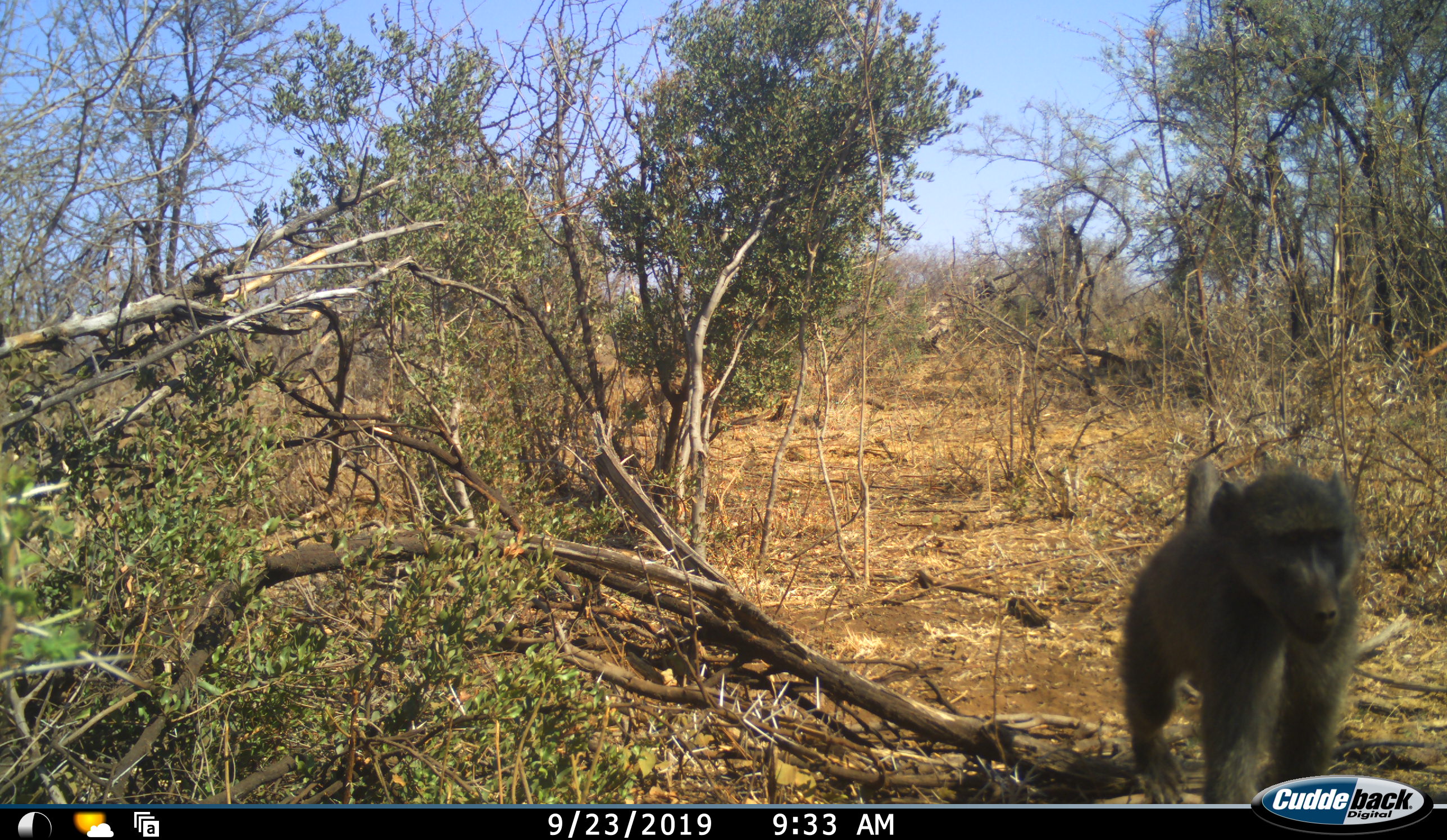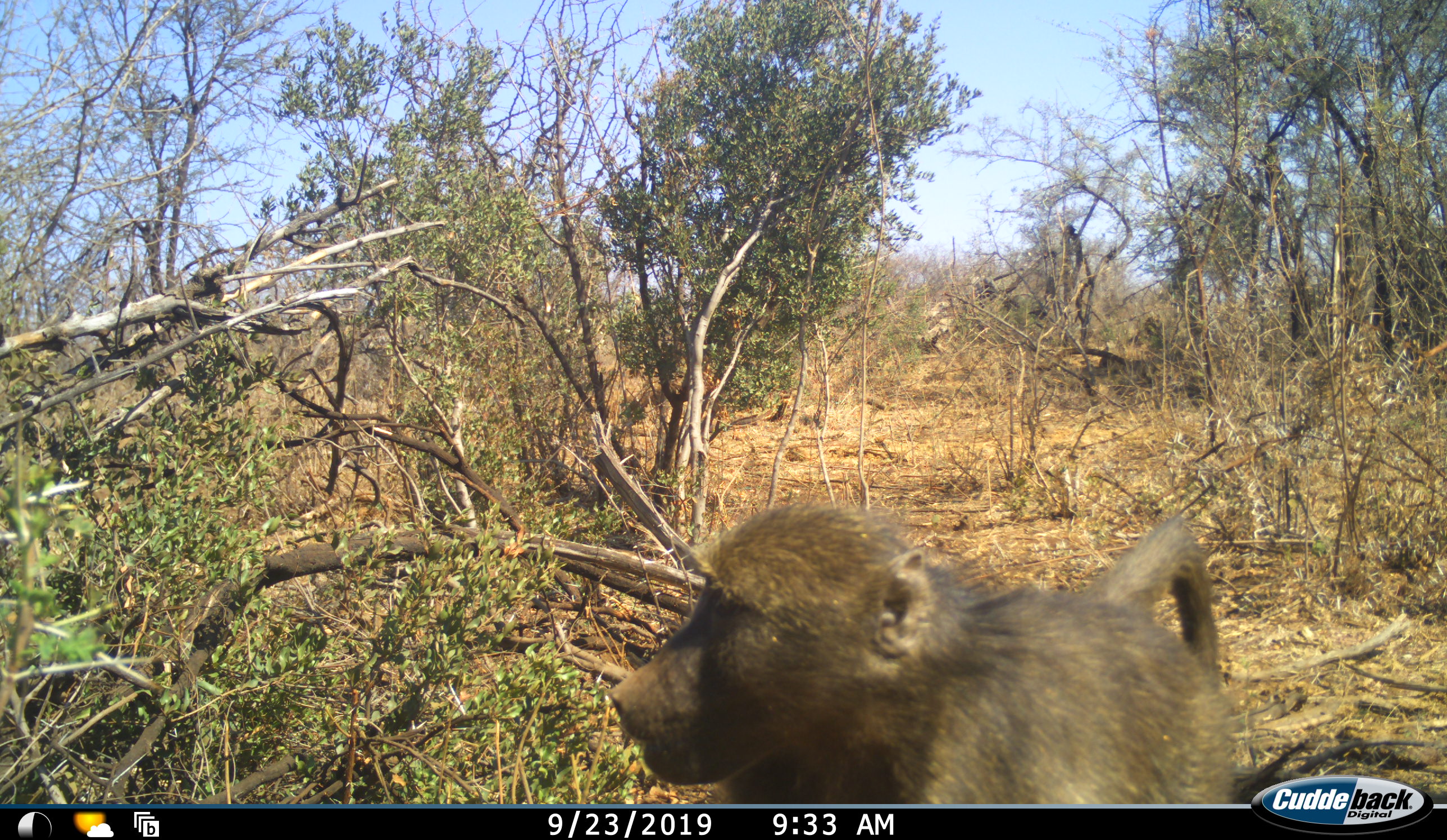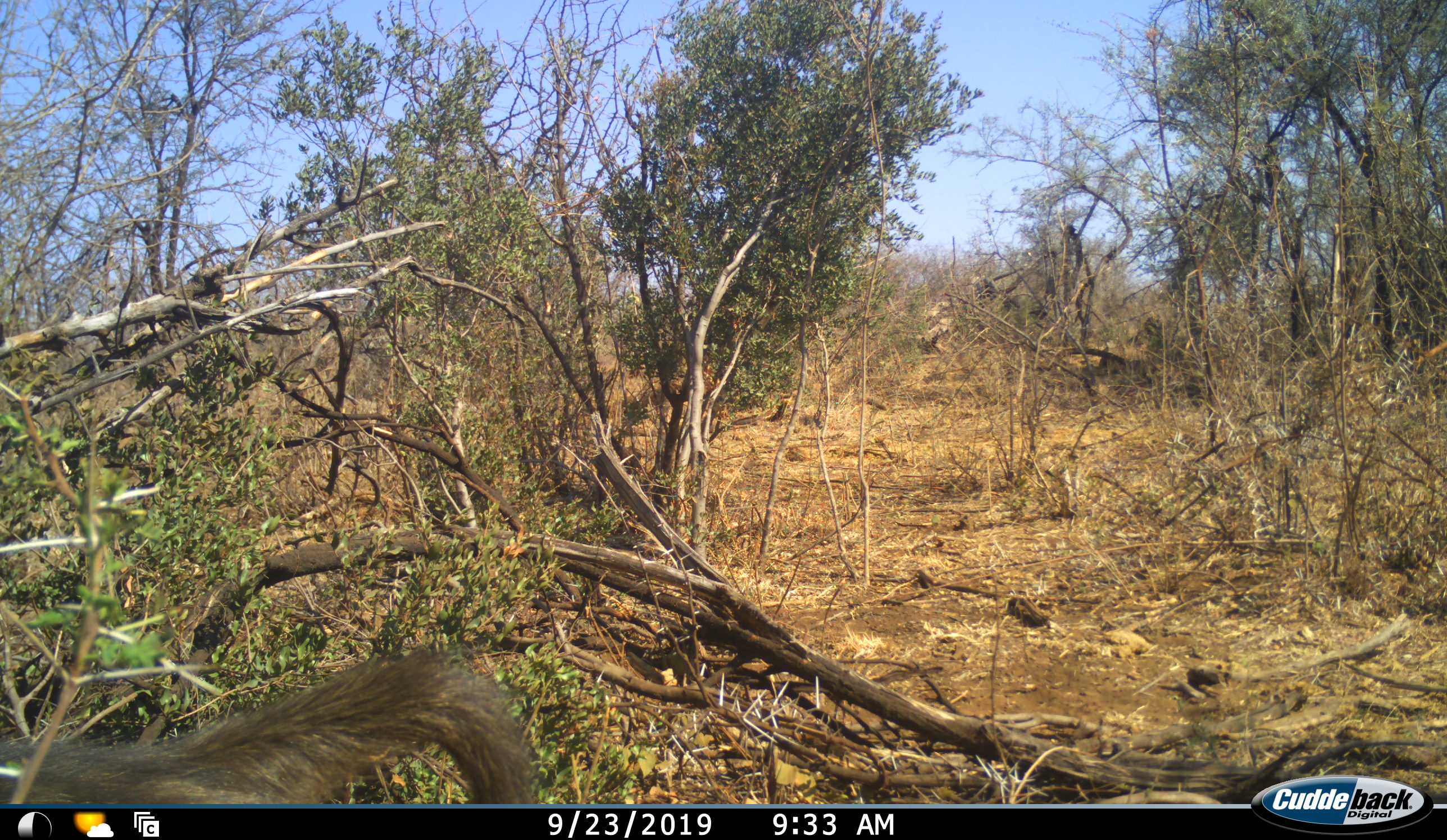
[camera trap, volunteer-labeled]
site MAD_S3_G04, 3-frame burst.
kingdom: Animalia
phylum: Chordata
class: Mammalia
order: Primates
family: Cercopithecidae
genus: Papio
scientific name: Papio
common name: baboon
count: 1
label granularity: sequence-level